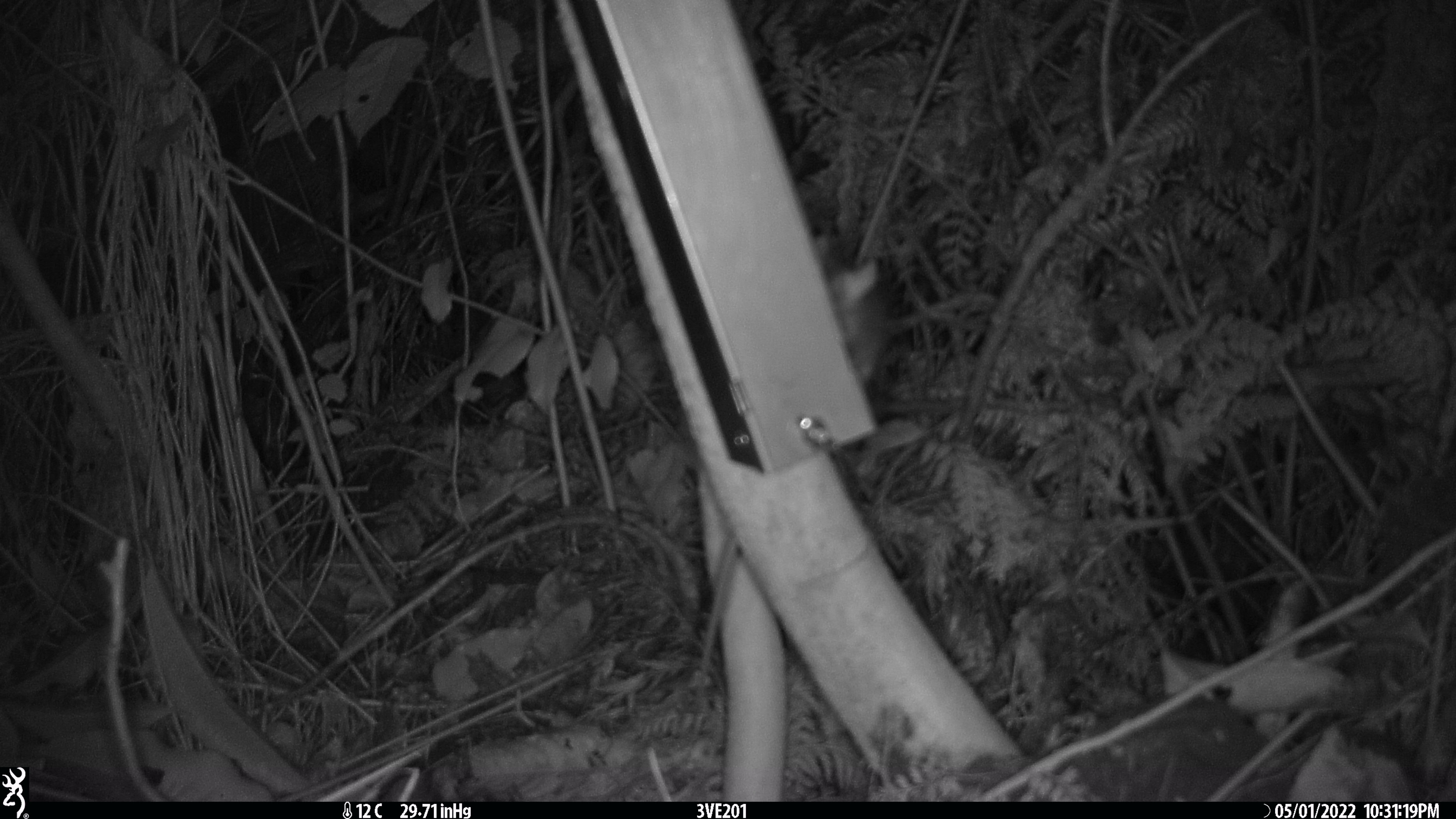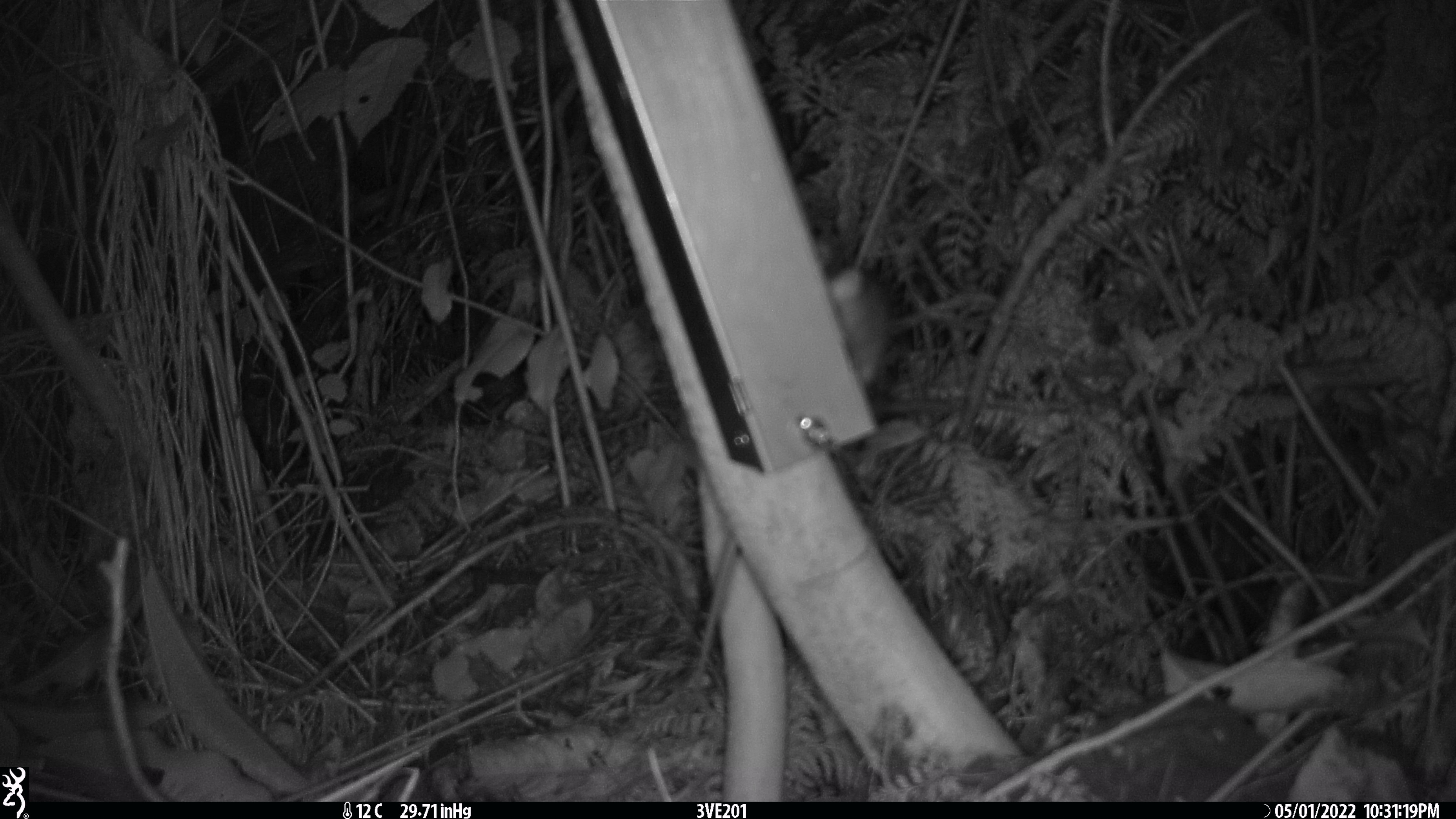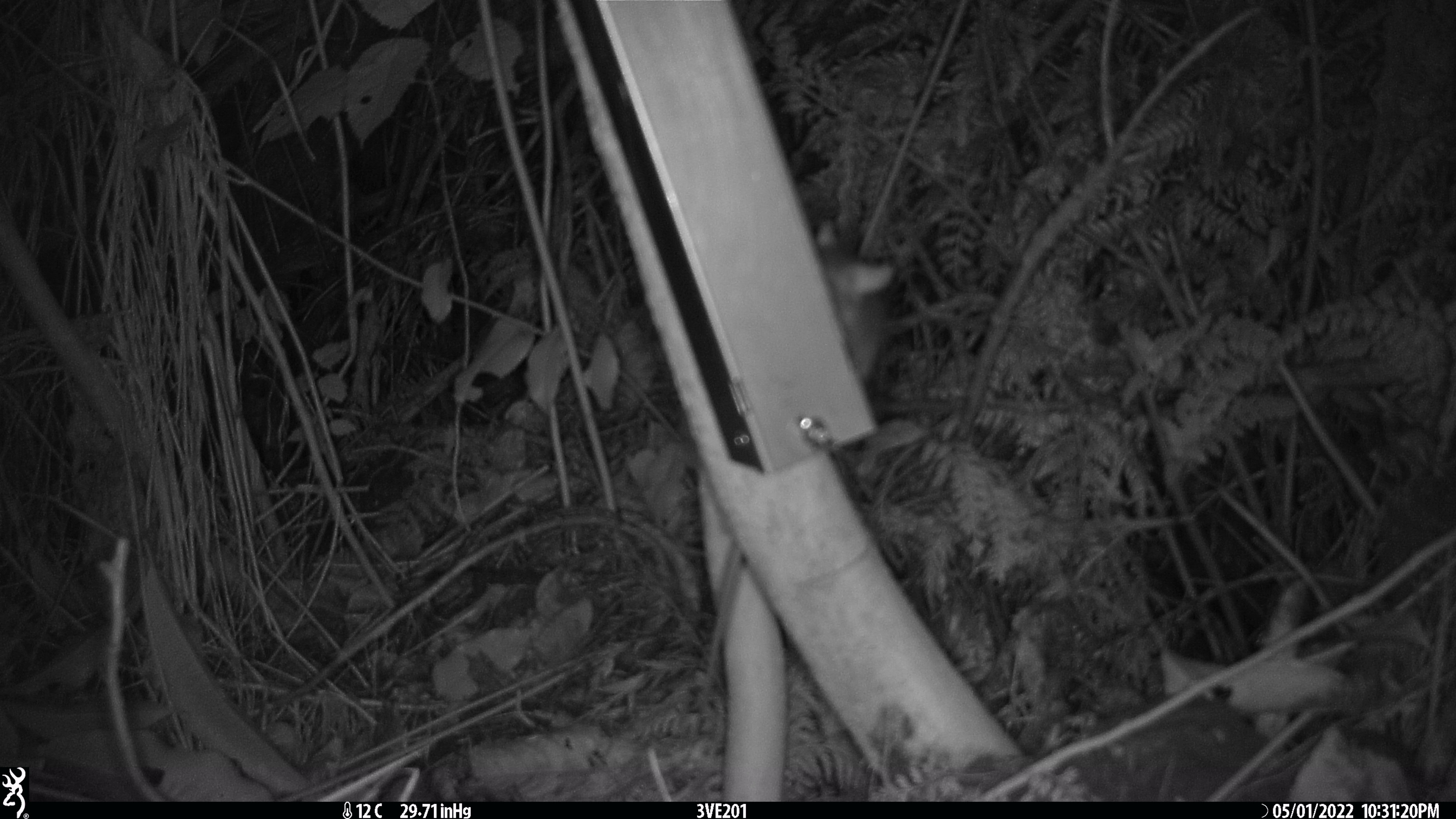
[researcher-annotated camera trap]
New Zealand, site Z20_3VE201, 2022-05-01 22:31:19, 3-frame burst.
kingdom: Animalia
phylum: Chordata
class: Mammalia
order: Rodentia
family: Muridae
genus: Rattus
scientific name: Rattus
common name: rat